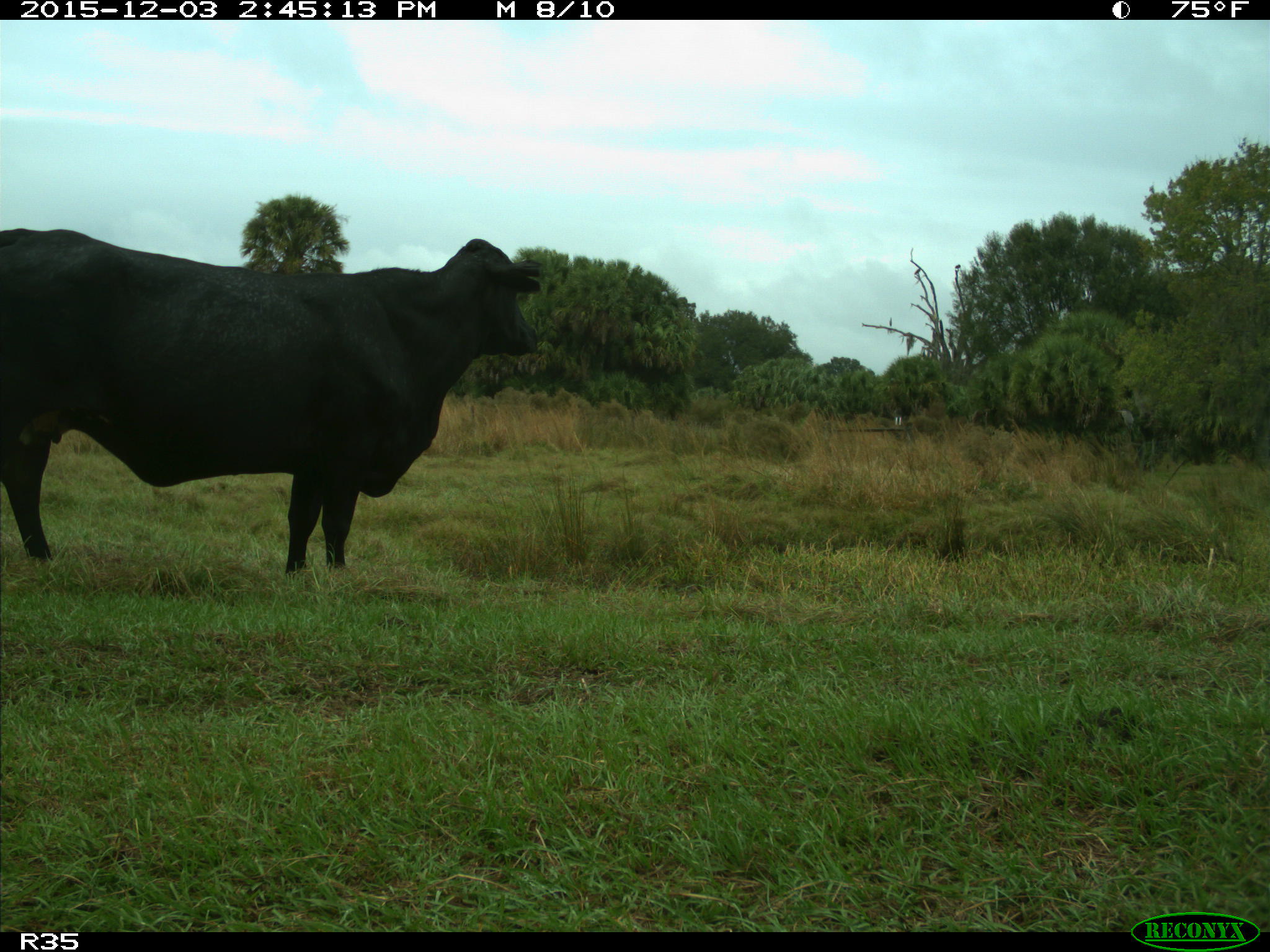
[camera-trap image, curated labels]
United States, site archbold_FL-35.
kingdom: Animalia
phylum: Chordata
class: Mammalia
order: Artiodactyla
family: Bovidae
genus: Bos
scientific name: Bos taurus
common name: domestic cow